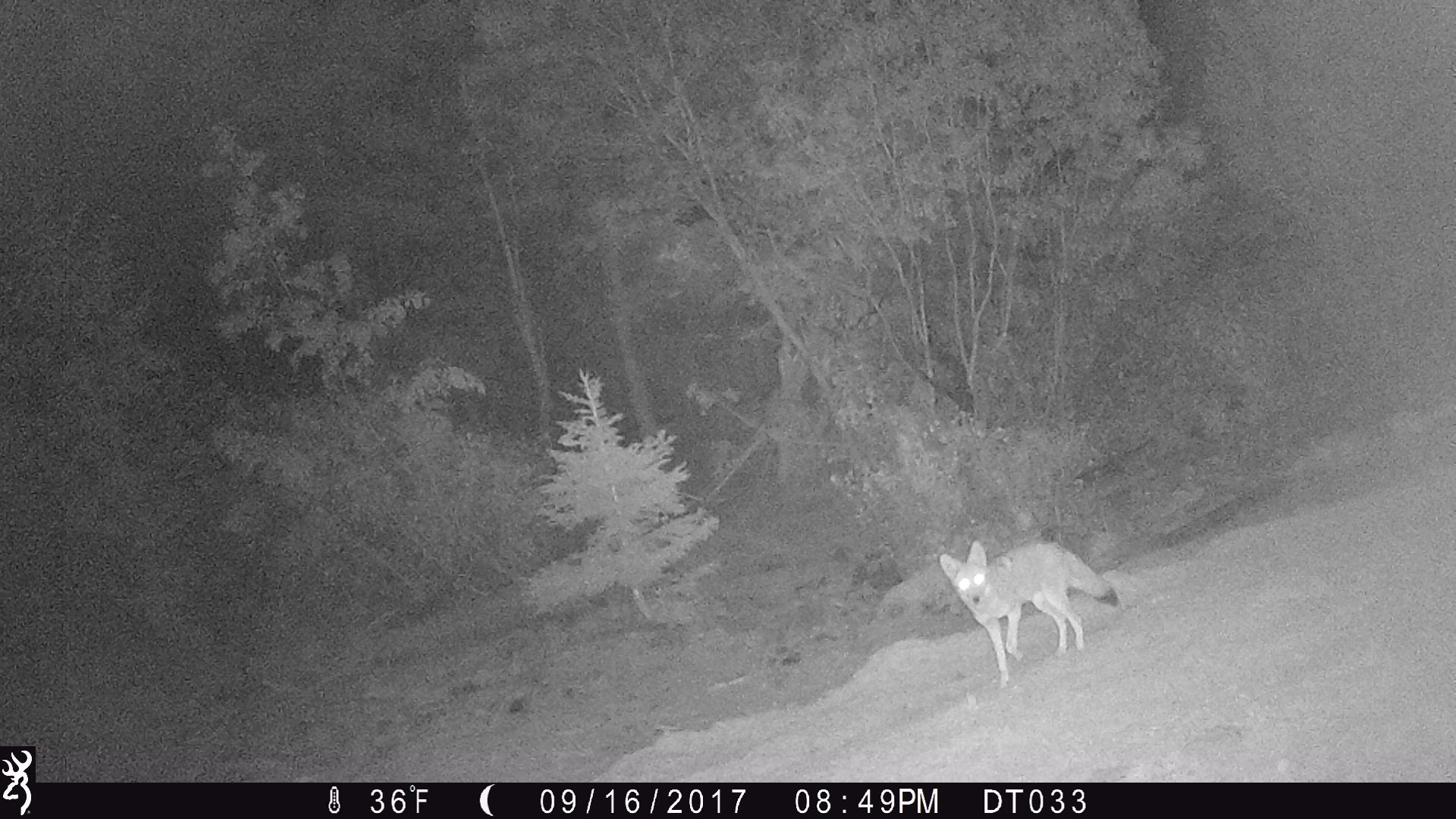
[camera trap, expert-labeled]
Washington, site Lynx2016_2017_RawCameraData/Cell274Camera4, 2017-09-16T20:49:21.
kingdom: Animalia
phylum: Chordata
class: Mammalia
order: Carnivora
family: Canidae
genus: Canis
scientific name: Canis latrans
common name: coyote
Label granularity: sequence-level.